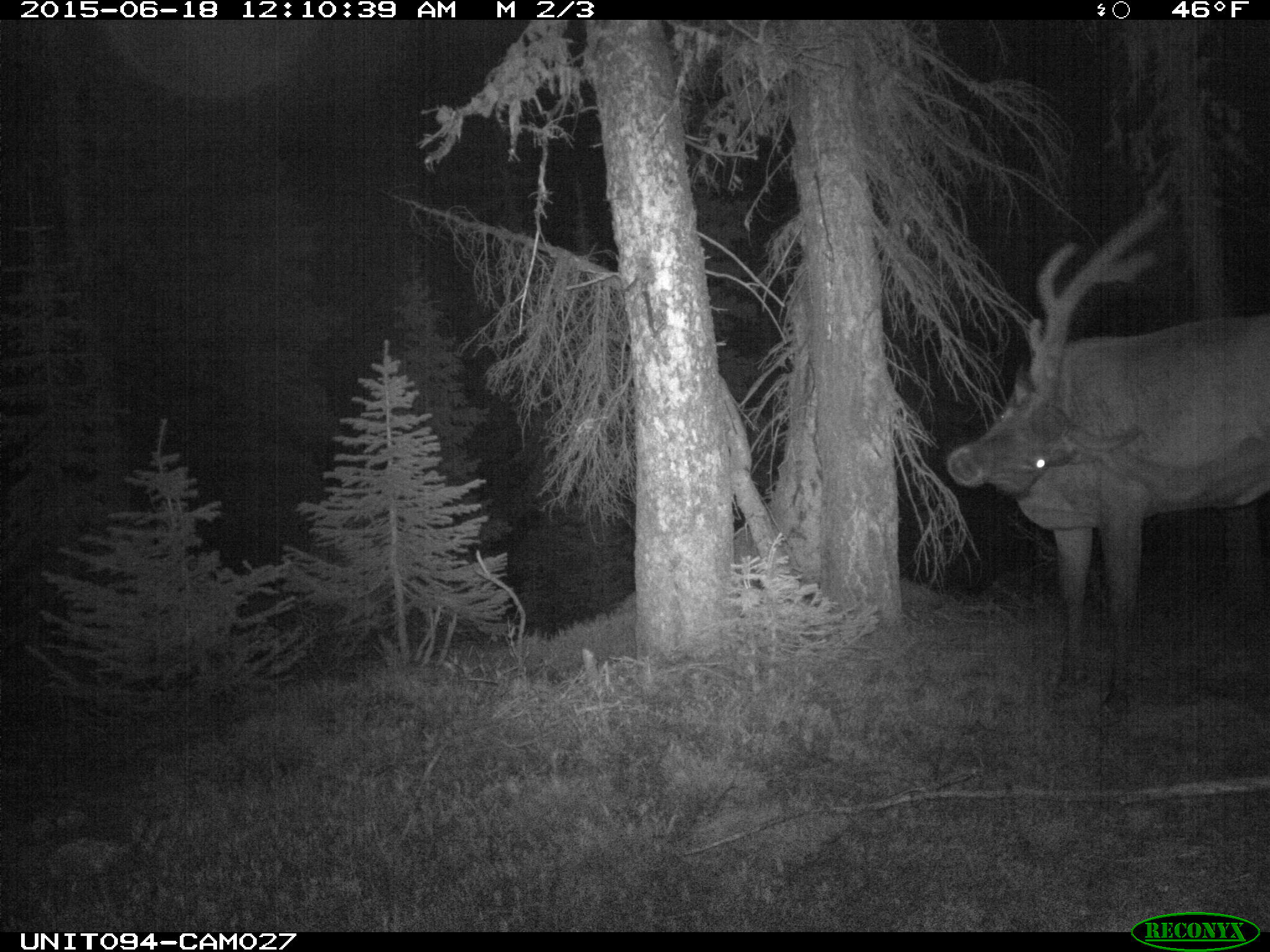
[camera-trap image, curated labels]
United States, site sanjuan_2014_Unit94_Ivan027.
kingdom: Animalia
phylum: Chordata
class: Mammalia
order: Artiodactyla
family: Cervidae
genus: Cervus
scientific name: Cervus elaphus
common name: red deer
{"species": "Cervus elaphus (red deer)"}